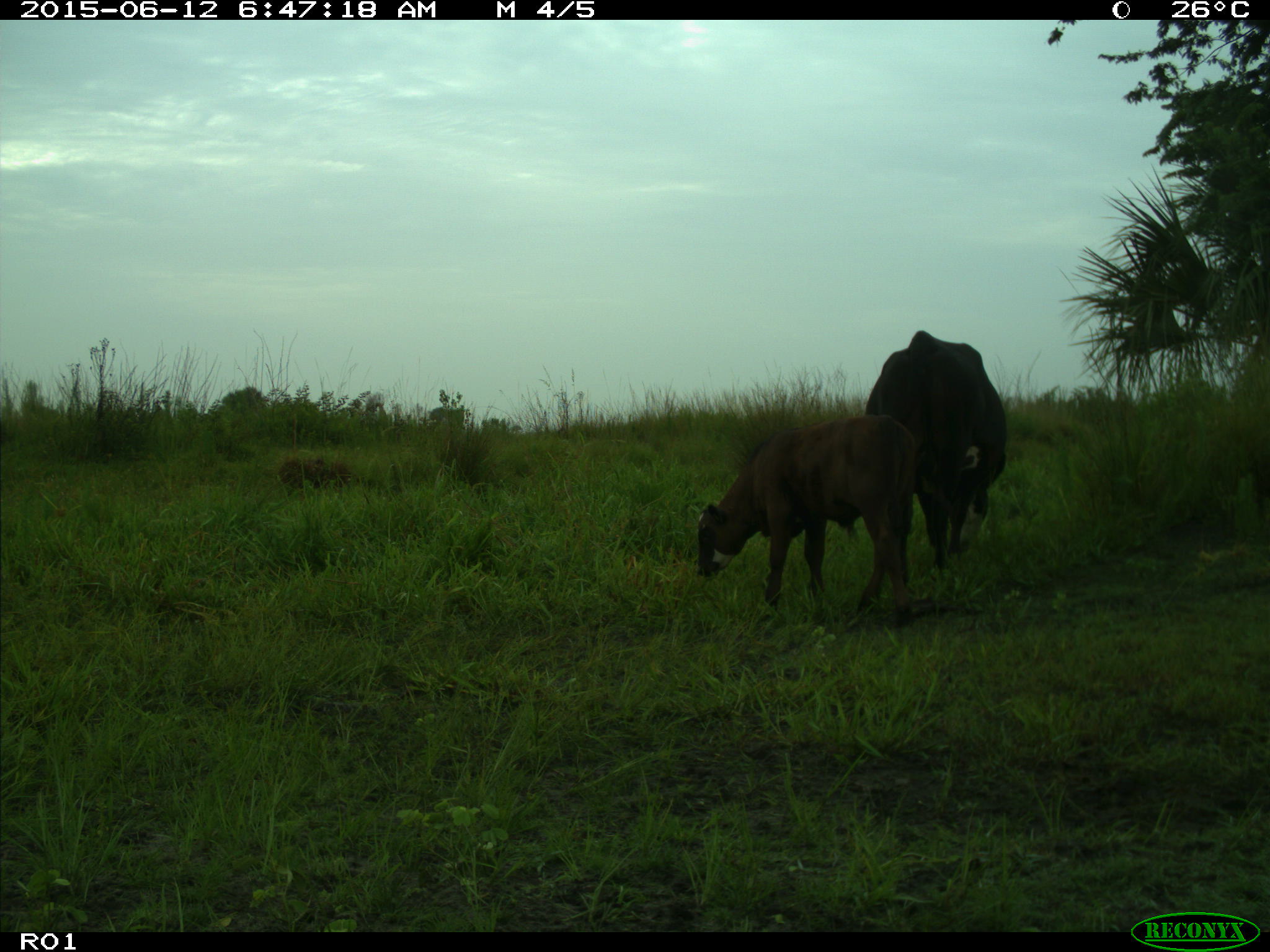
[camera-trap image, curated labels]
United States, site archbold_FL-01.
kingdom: Animalia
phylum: Chordata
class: Mammalia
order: Artiodactyla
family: Bovidae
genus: Bos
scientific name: Bos taurus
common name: domestic cow